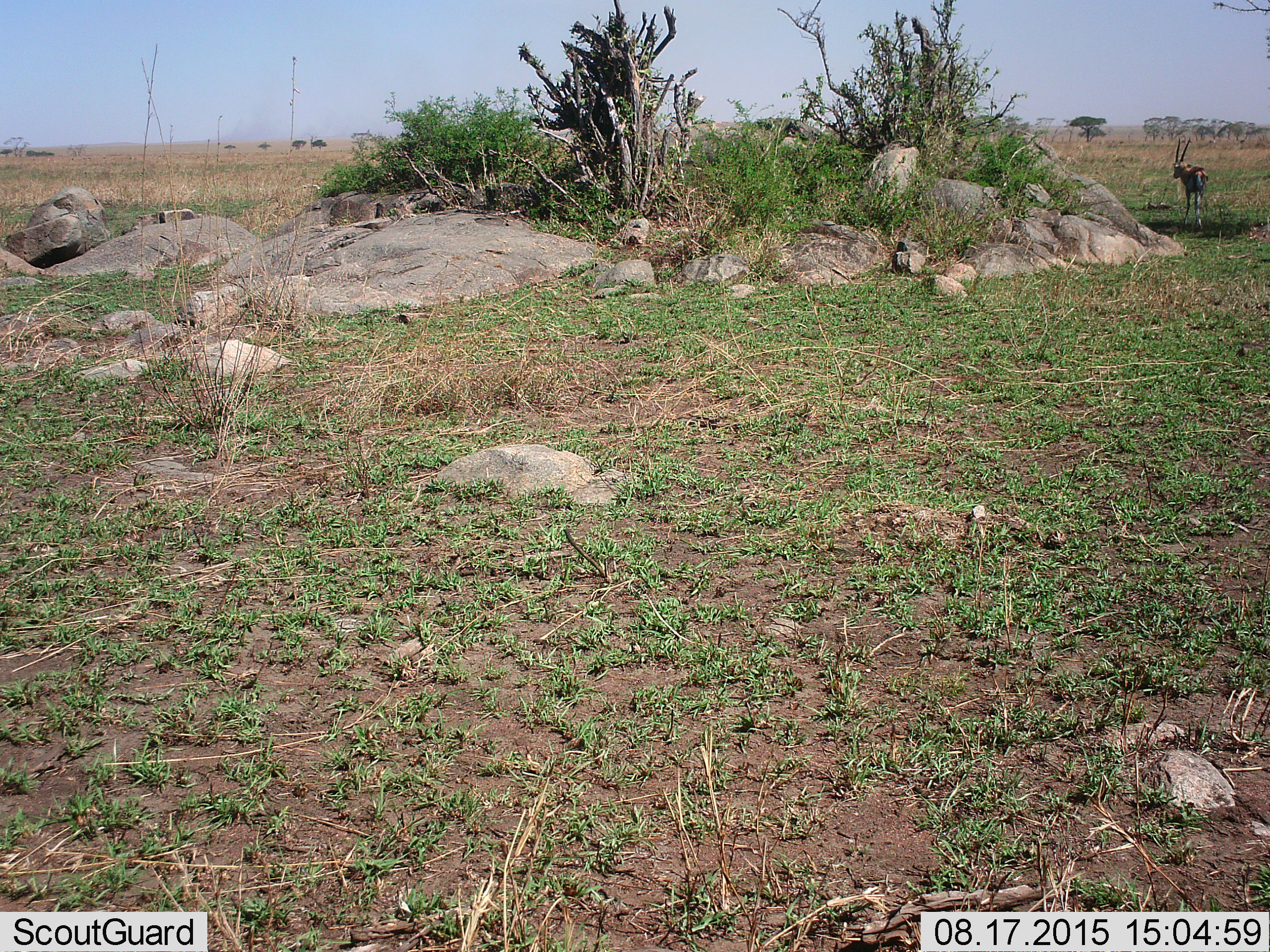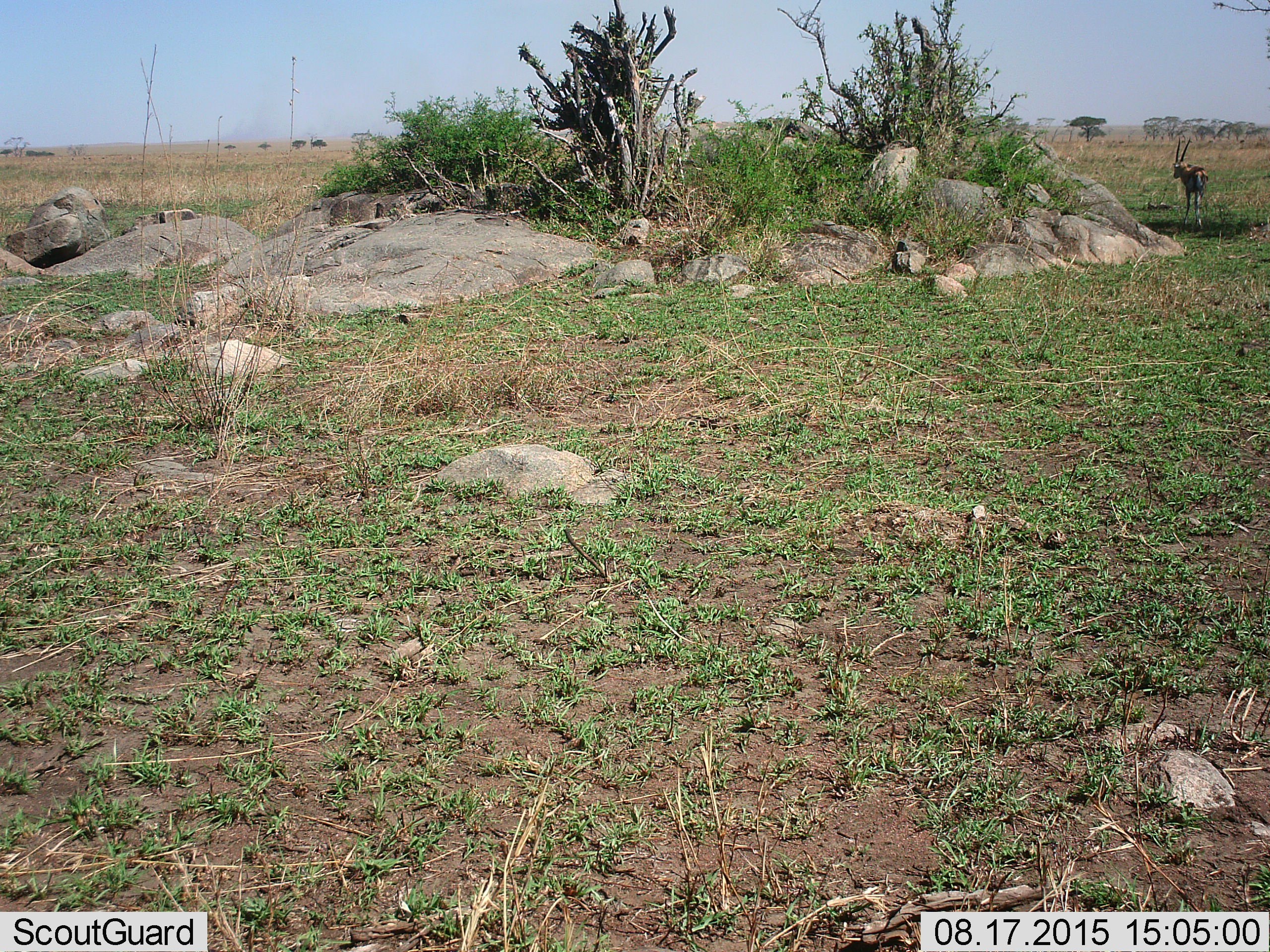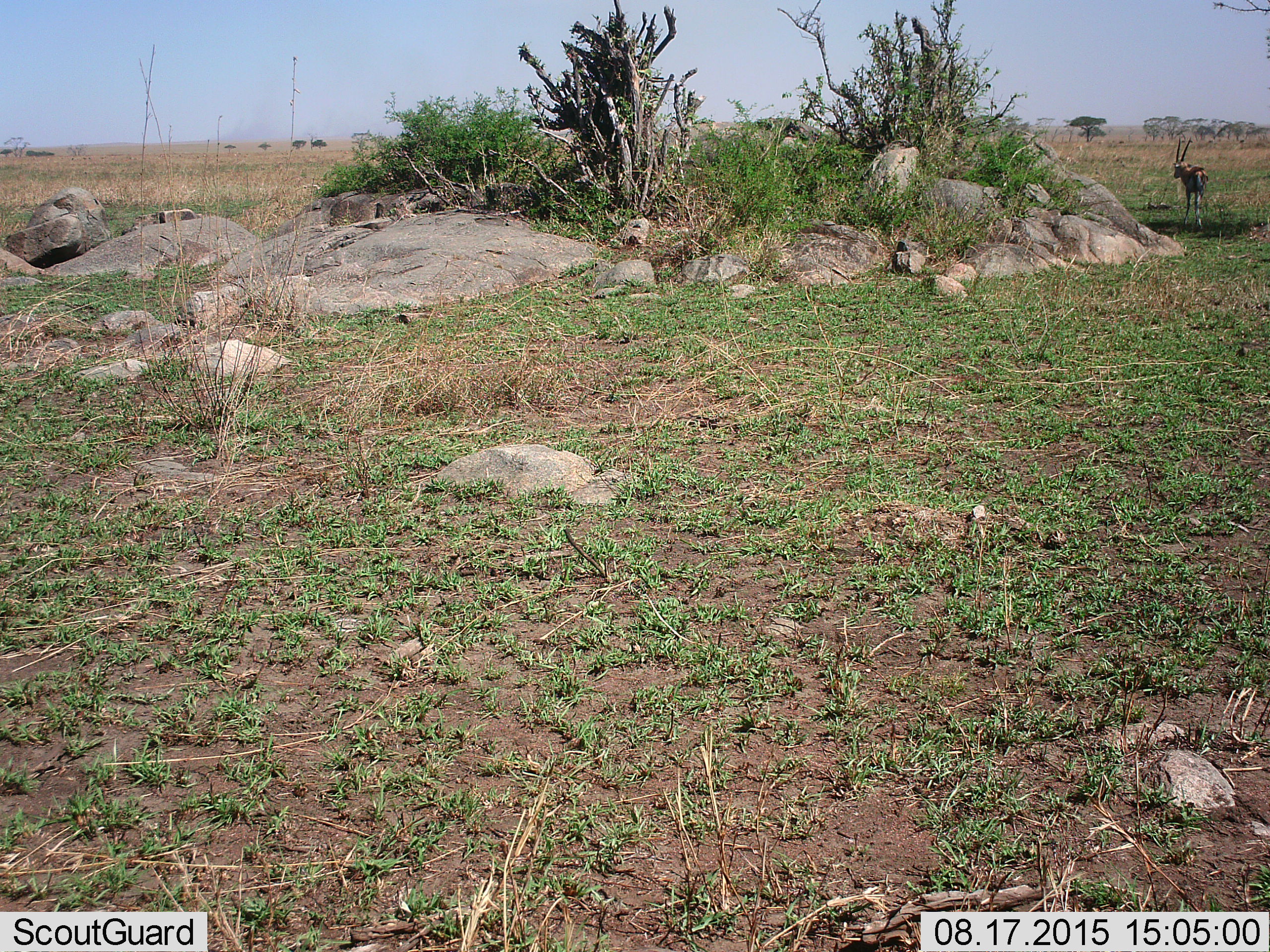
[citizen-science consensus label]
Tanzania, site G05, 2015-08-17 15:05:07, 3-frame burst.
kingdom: Animalia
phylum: Chordata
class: Mammalia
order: Artiodactyla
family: Bovidae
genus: Eudorcas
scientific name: Eudorcas thomsonii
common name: thomson's gazelle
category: gazellethomsons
Gazellethomsons (thomson's gazelle) (Eudorcas thomsonii), count 1. Behavior (volunteer vote fractions): standing 100%, resting 0%, moving 22%, interacting 0%. Young present (vote fraction): 0%. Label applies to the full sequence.